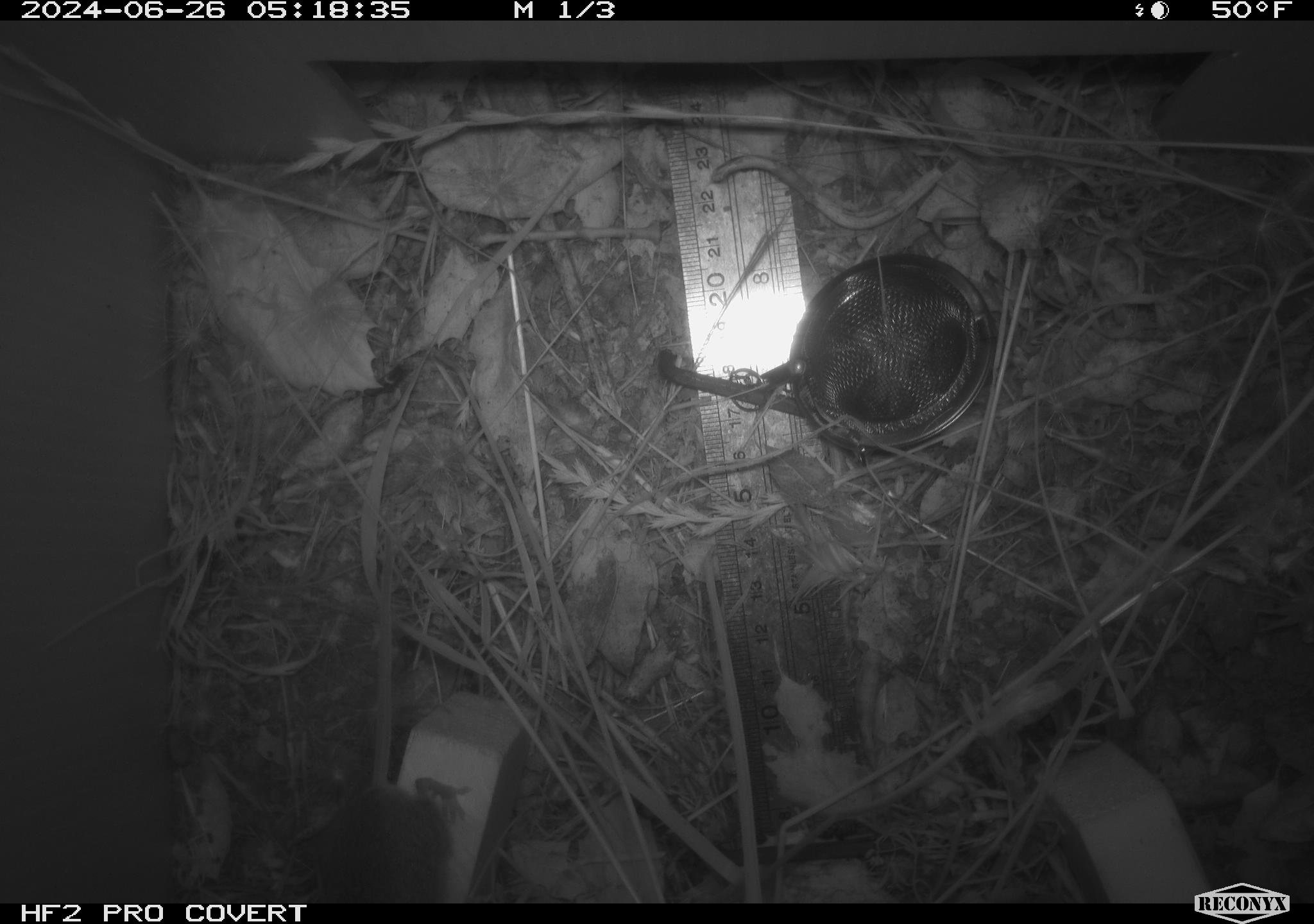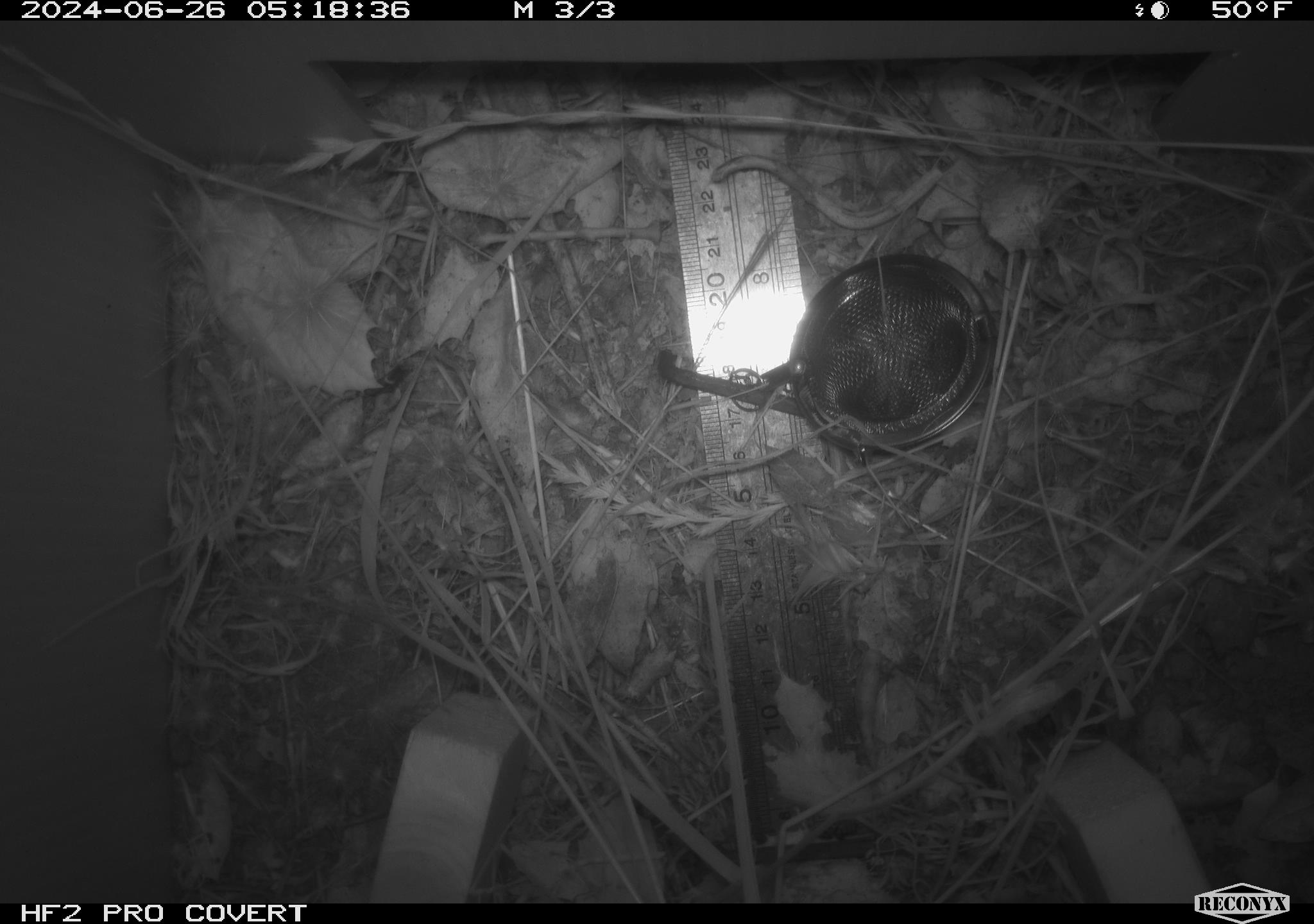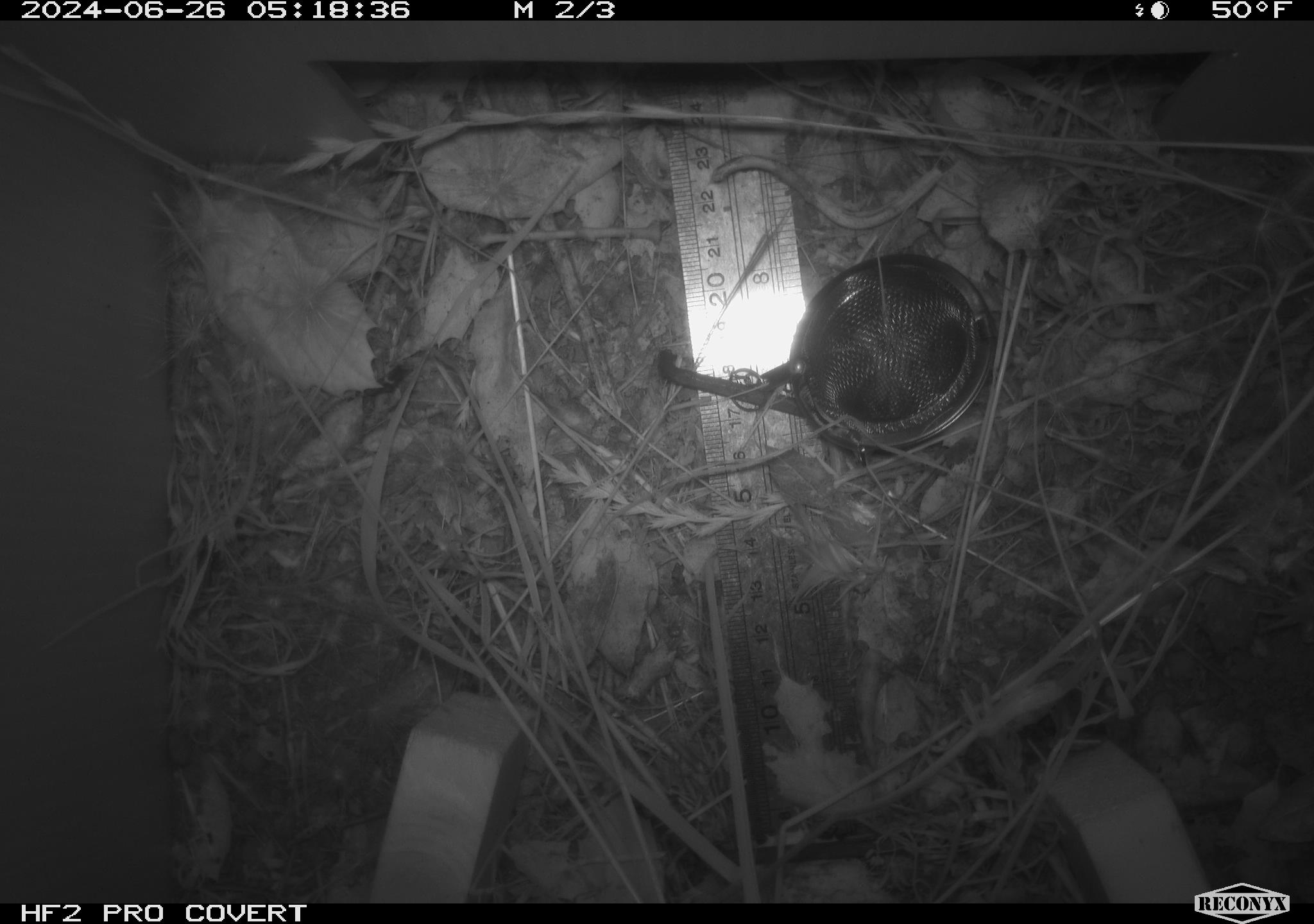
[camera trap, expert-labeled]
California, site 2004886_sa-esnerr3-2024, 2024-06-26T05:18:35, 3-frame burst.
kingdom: Animalia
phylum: Chordata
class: Mammalia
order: Rodentia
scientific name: Rodentia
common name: rodent